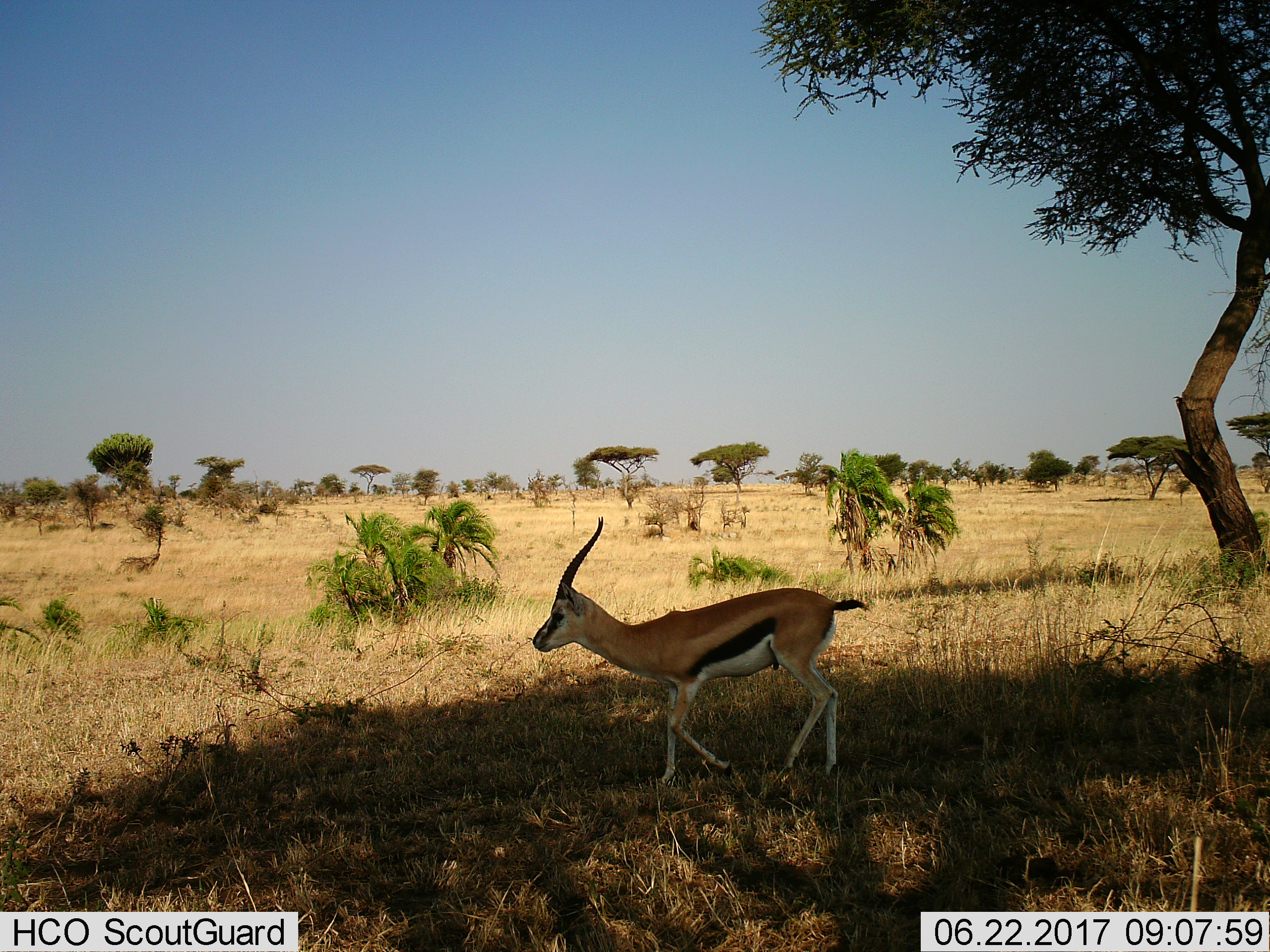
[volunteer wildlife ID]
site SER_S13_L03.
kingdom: Animalia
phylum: Chordata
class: Mammalia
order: Artiodactyla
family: Bovidae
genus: Eudorcas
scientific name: Eudorcas thomsonii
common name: thomson's gazelle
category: gazellethomsons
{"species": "gazellethomsons (thomson's gazelle) (Eudorcas thomsonii)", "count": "1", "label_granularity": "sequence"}